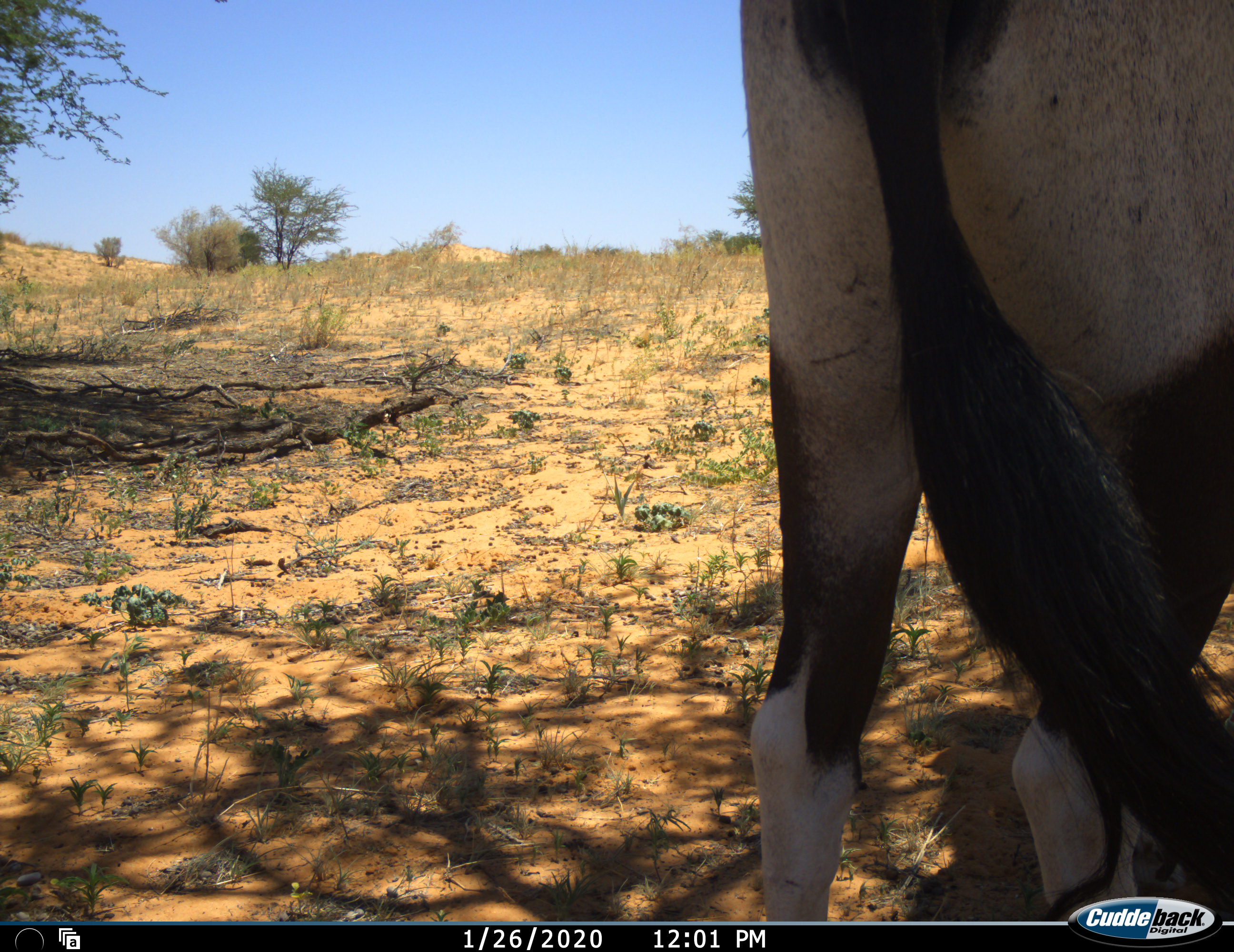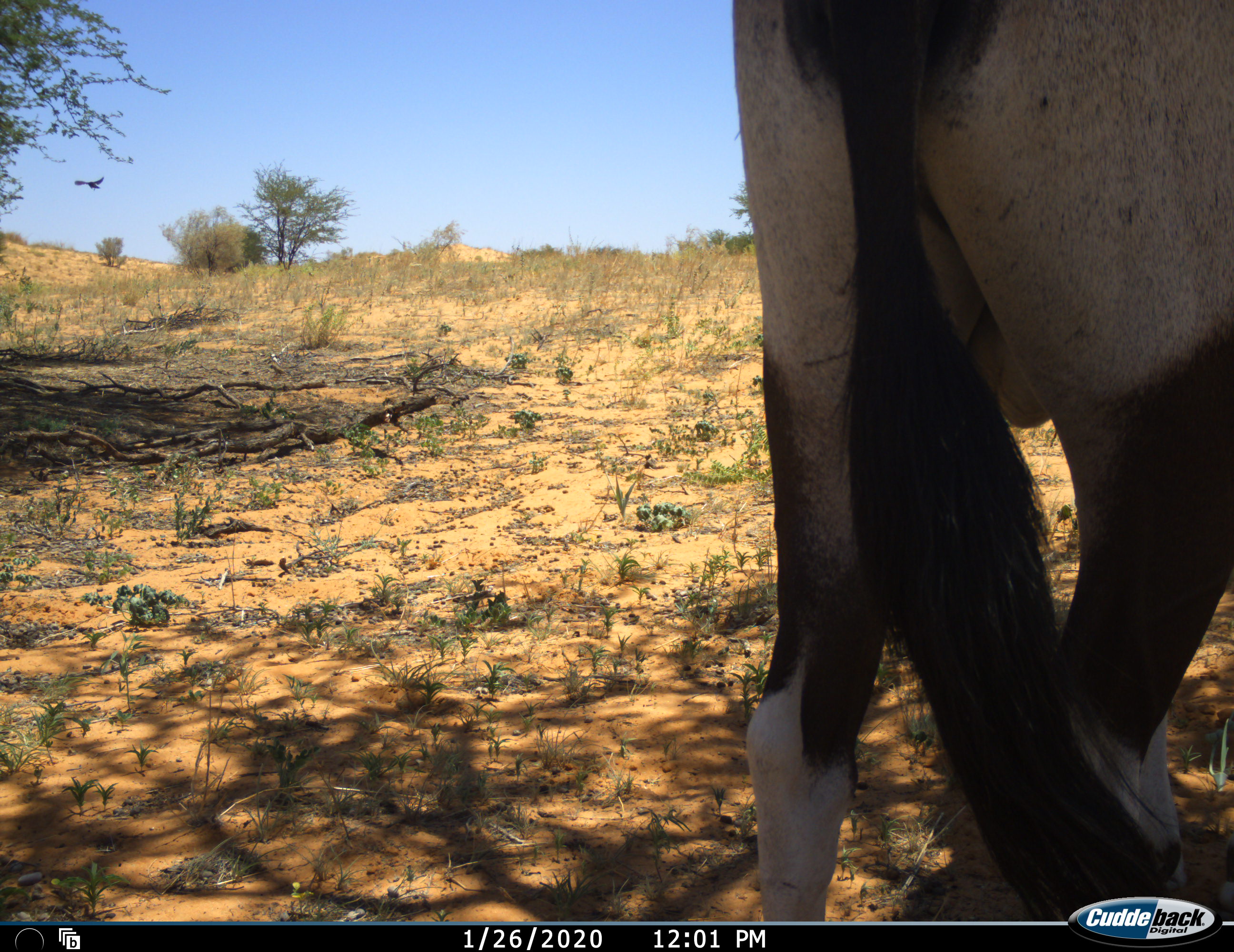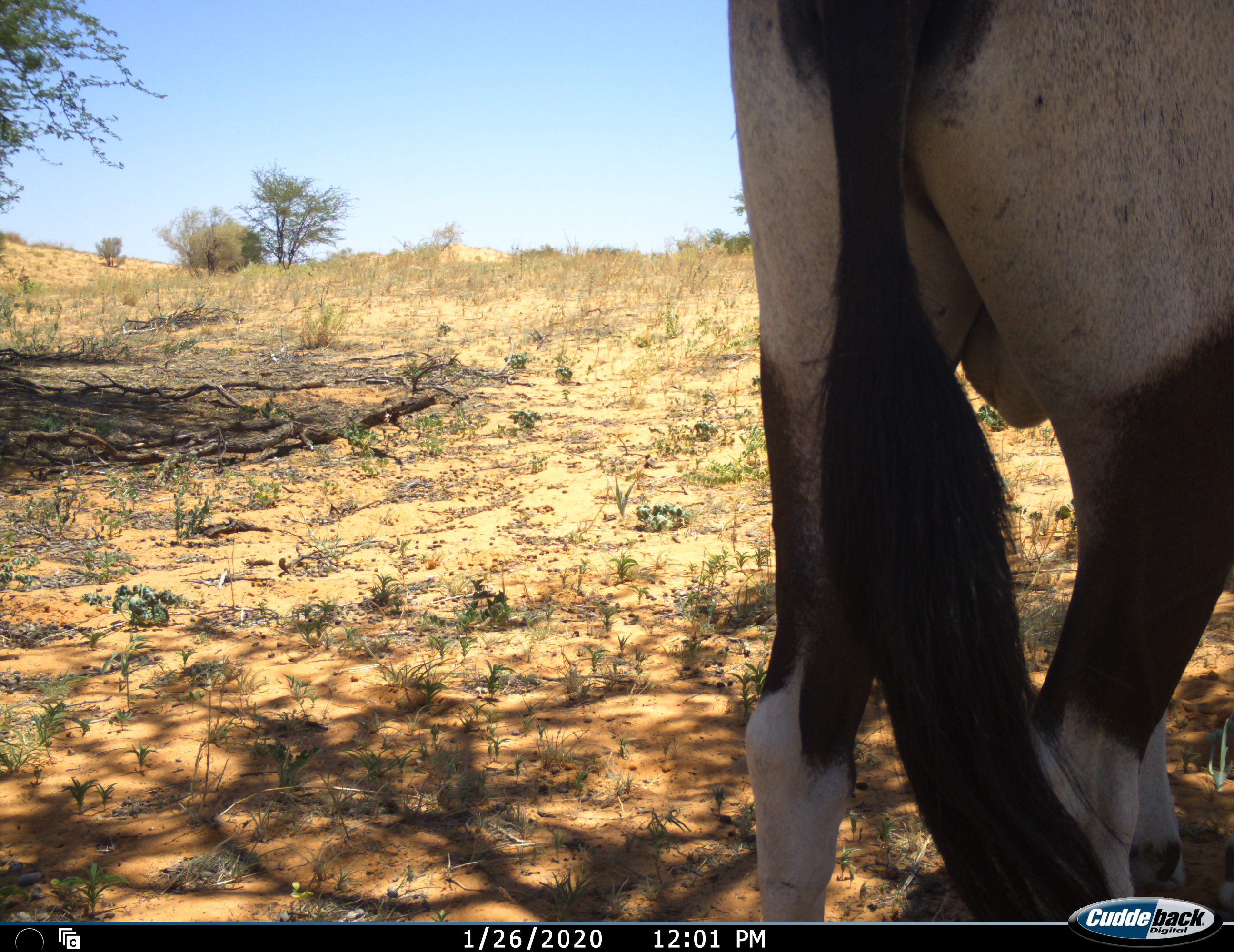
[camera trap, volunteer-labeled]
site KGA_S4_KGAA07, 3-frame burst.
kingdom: Animalia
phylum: Chordata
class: Mammalia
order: Artiodactyla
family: Bovidae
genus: Oryx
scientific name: Oryx gazella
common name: gemsbok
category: oryx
Oryx (gemsbok) (Oryx gazella), count 1. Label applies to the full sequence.